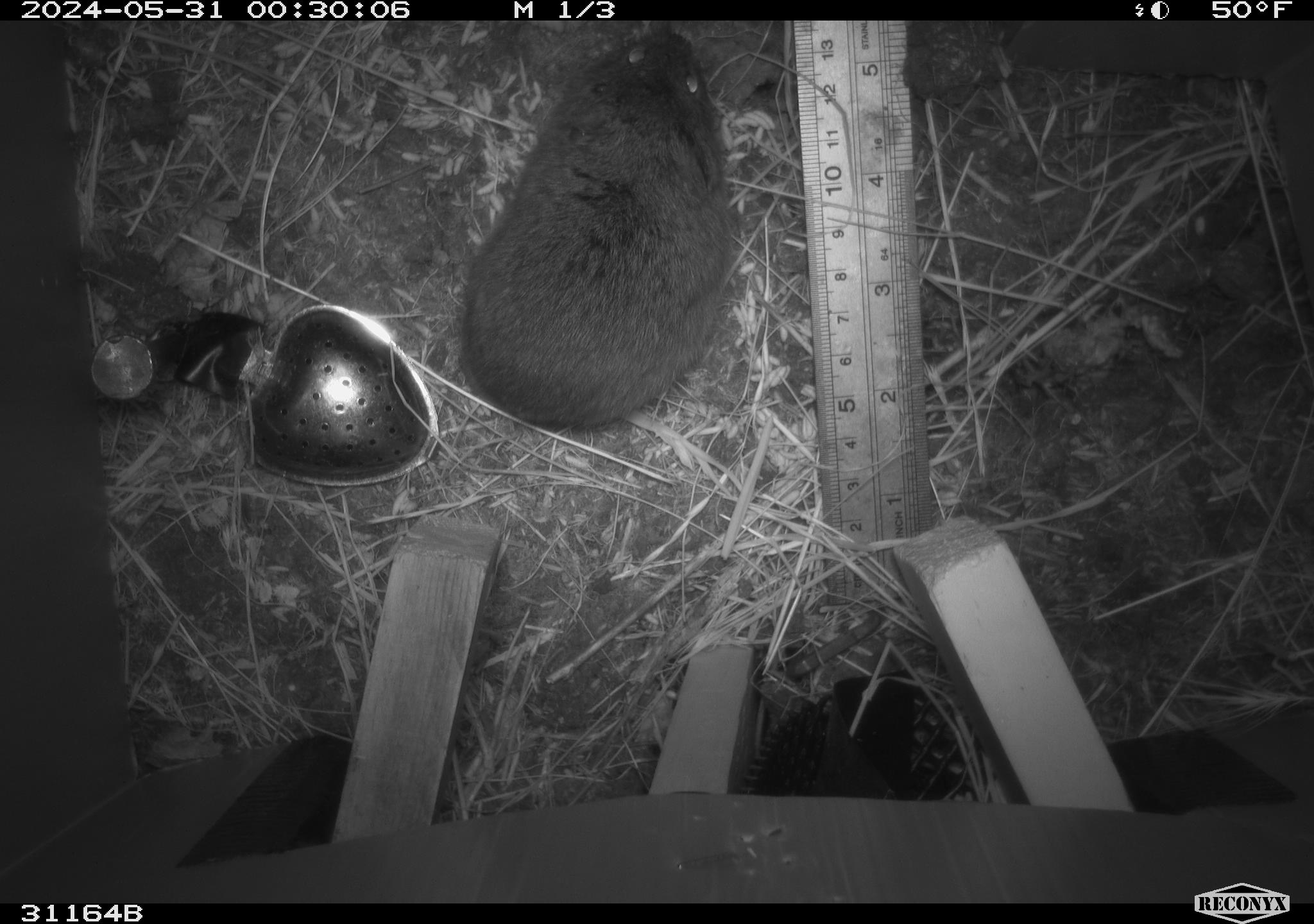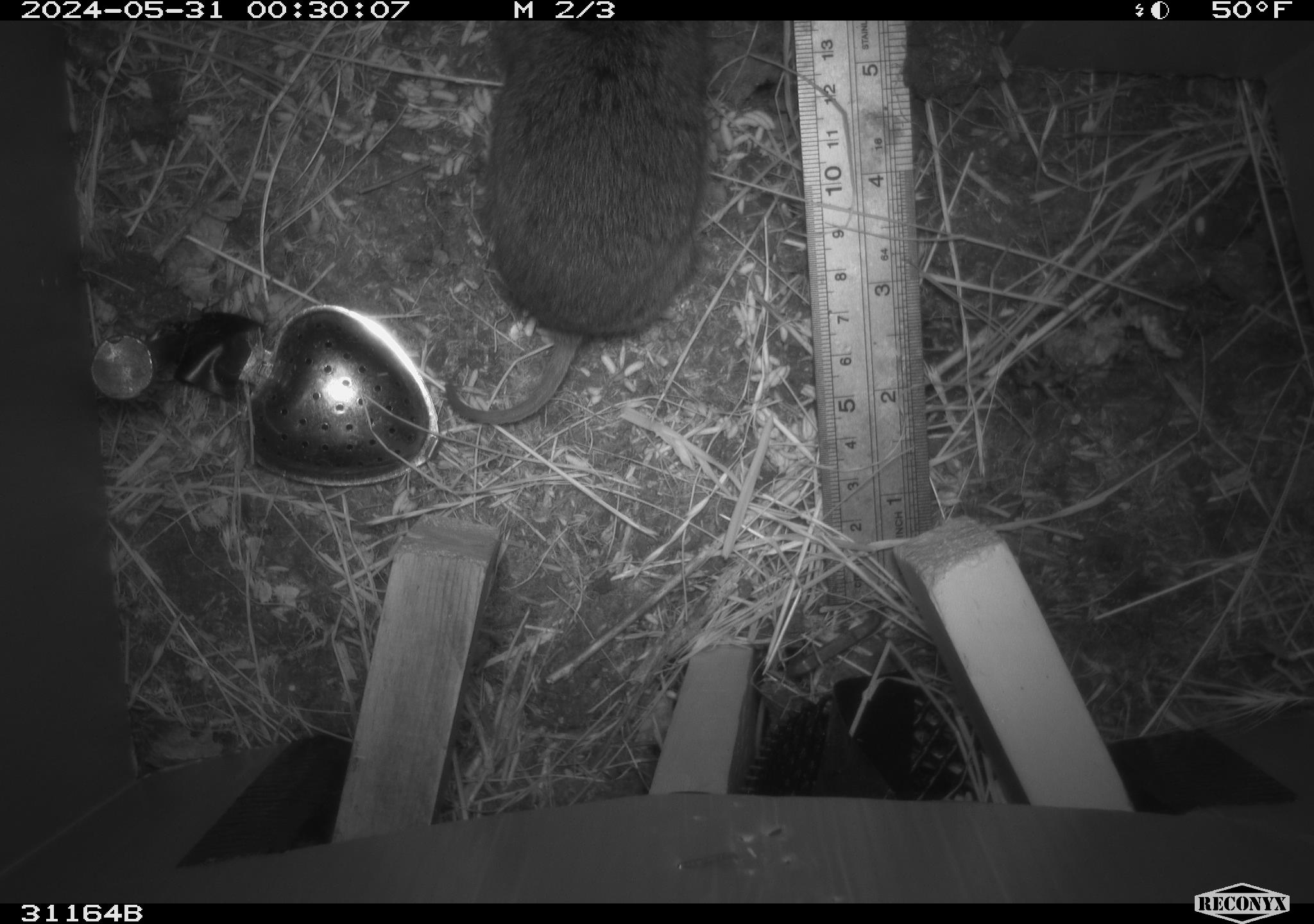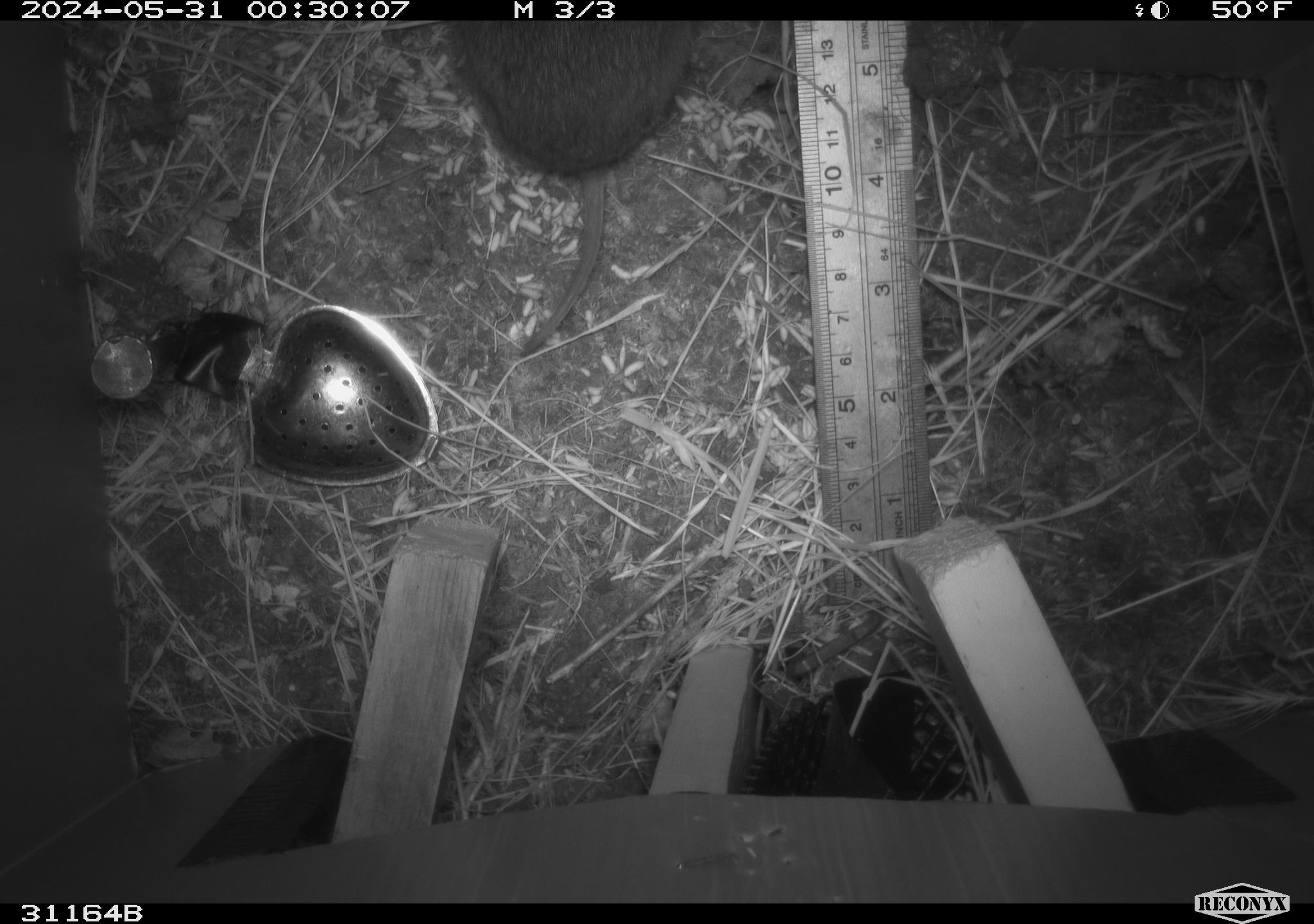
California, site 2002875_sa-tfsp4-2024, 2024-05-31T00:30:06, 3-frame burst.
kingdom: Animalia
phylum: Chordata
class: Mammalia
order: Rodentia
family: Cricetidae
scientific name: Arvicolinae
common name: voles, lemmings, and muskrats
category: arvicolinae subfamily